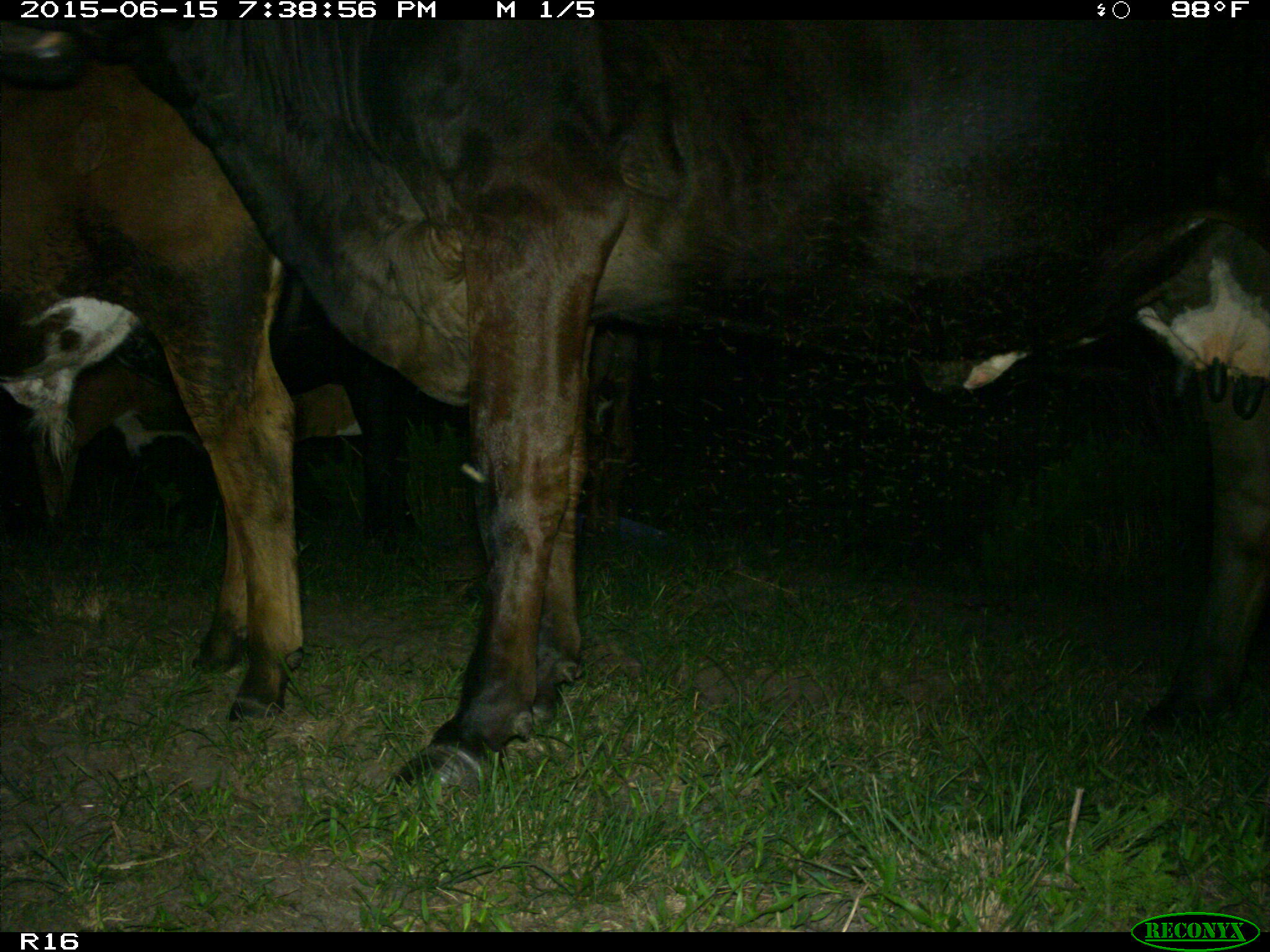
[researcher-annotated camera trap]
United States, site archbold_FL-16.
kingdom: Animalia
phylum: Chordata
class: Mammalia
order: Artiodactyla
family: Bovidae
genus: Bos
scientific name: Bos taurus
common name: domestic cow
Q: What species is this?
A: Bos taurus (domestic cow).